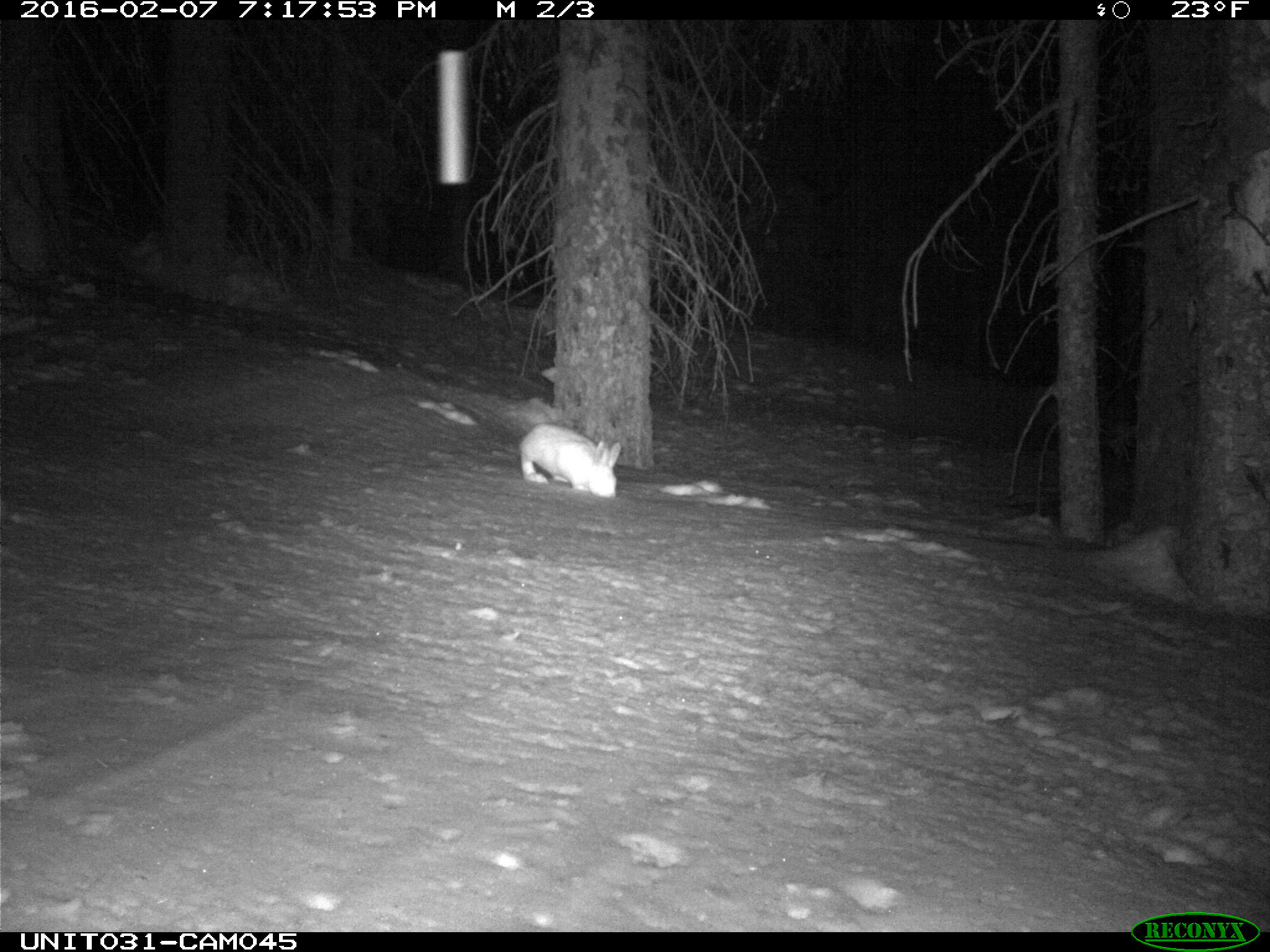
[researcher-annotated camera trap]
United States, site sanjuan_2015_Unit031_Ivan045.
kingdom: Animalia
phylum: Chordata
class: Mammalia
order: Lagomorpha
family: Leporidae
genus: Lepus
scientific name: Lepus americanus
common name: snowshoe hare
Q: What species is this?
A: Lepus americanus (snowshoe hare).